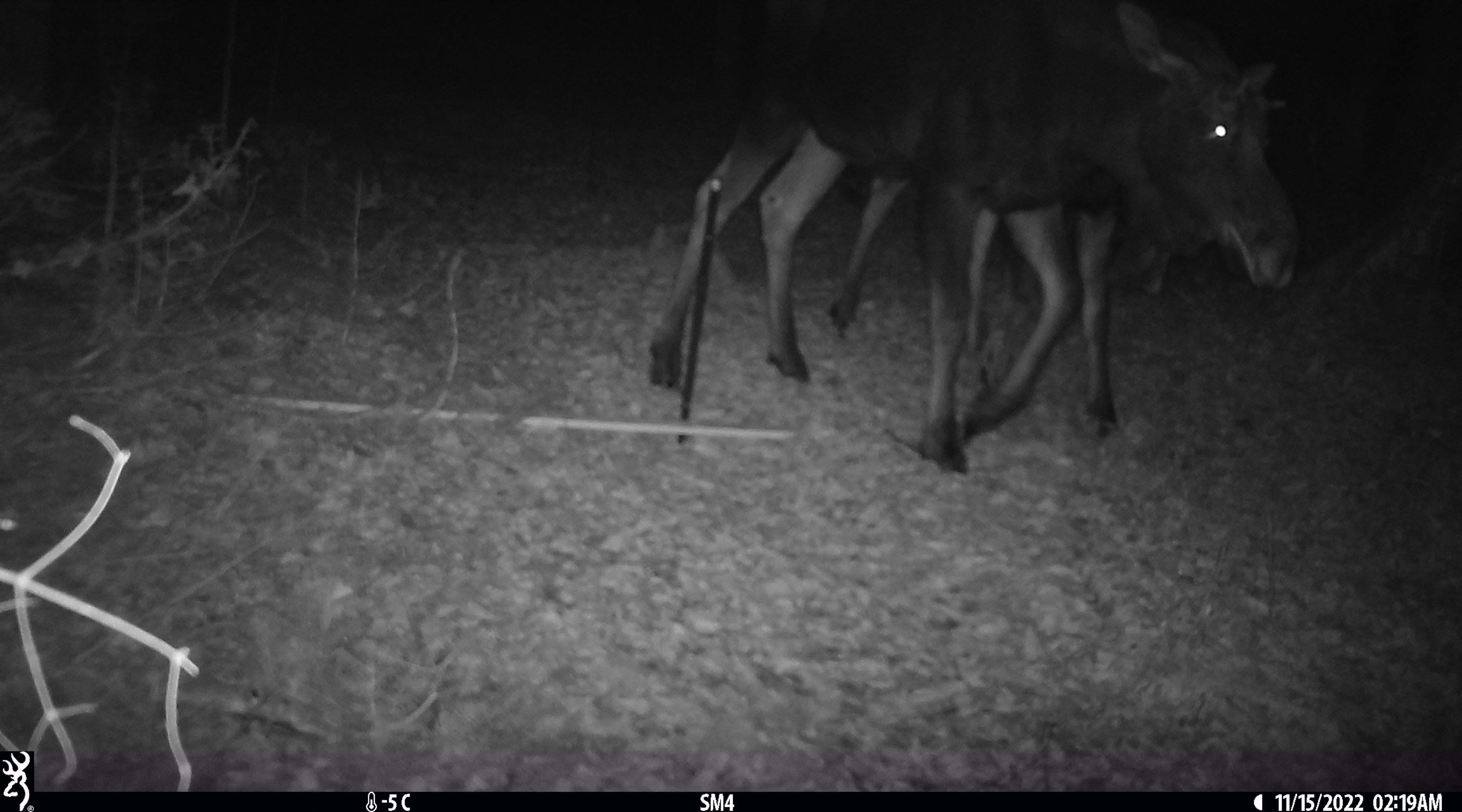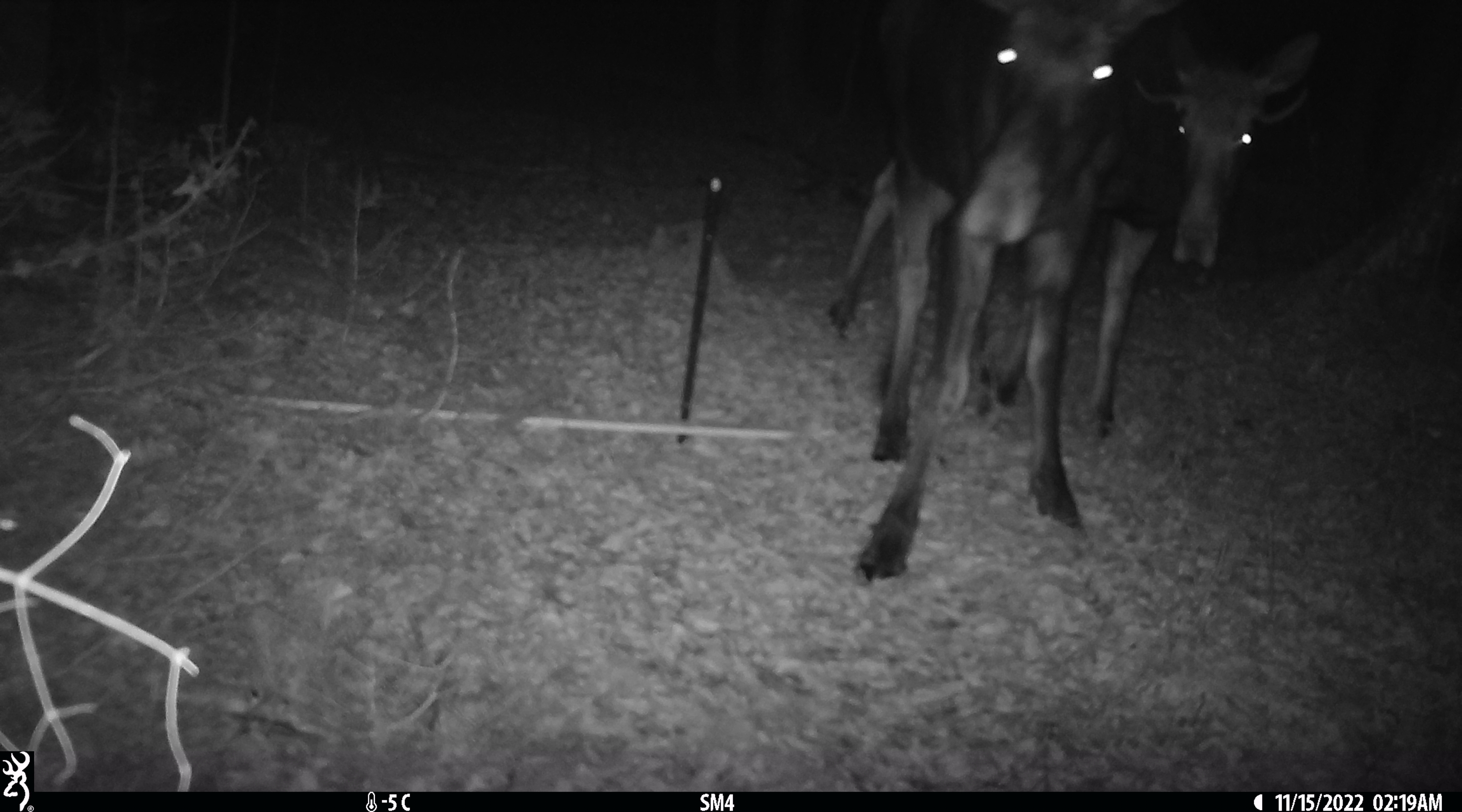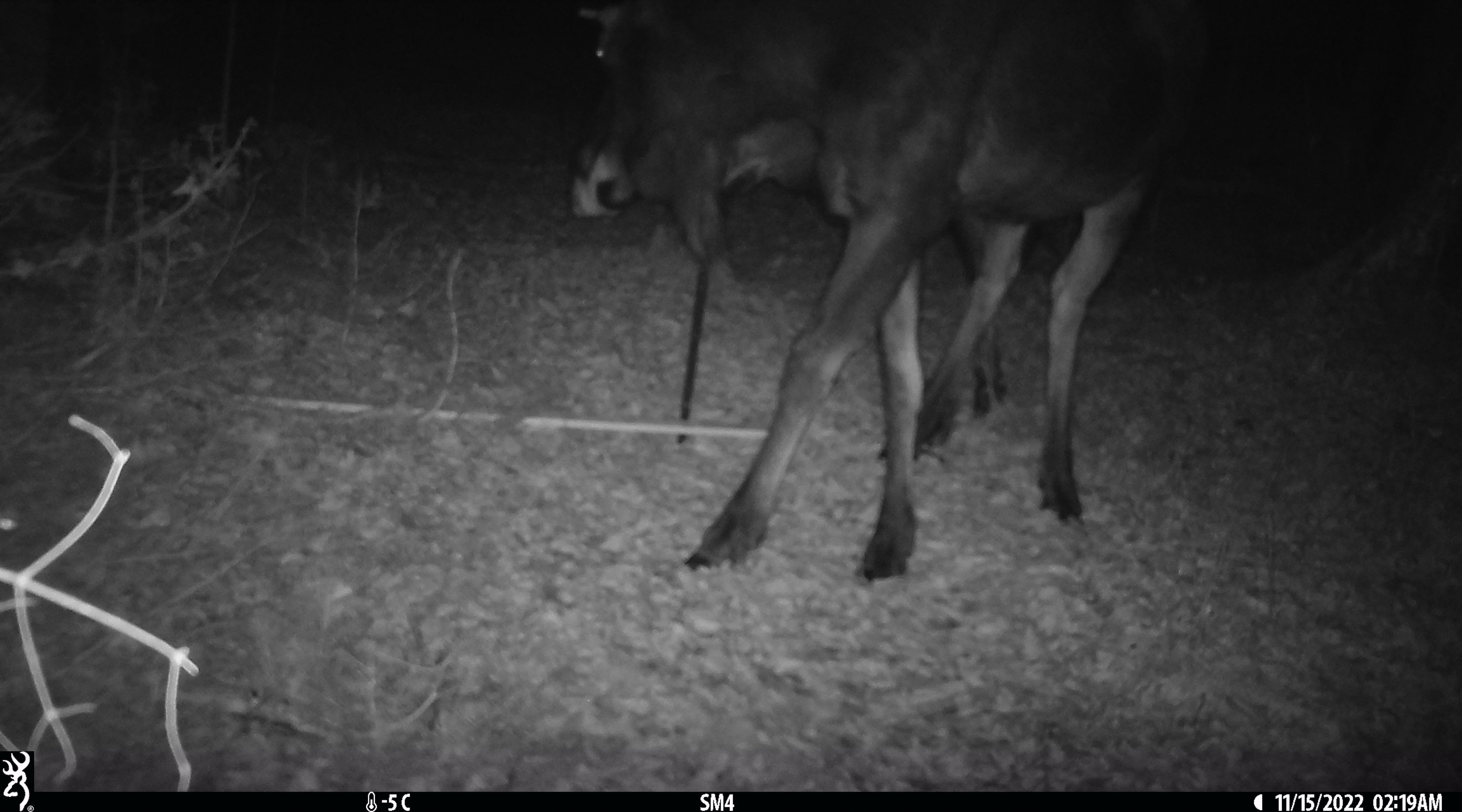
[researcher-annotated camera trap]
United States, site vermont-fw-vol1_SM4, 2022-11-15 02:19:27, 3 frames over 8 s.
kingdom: Animalia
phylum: Chordata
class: Mammalia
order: Artiodactyla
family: Cervidae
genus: Alces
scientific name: Alces alces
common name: moose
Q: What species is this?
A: Moose (Alces alces).